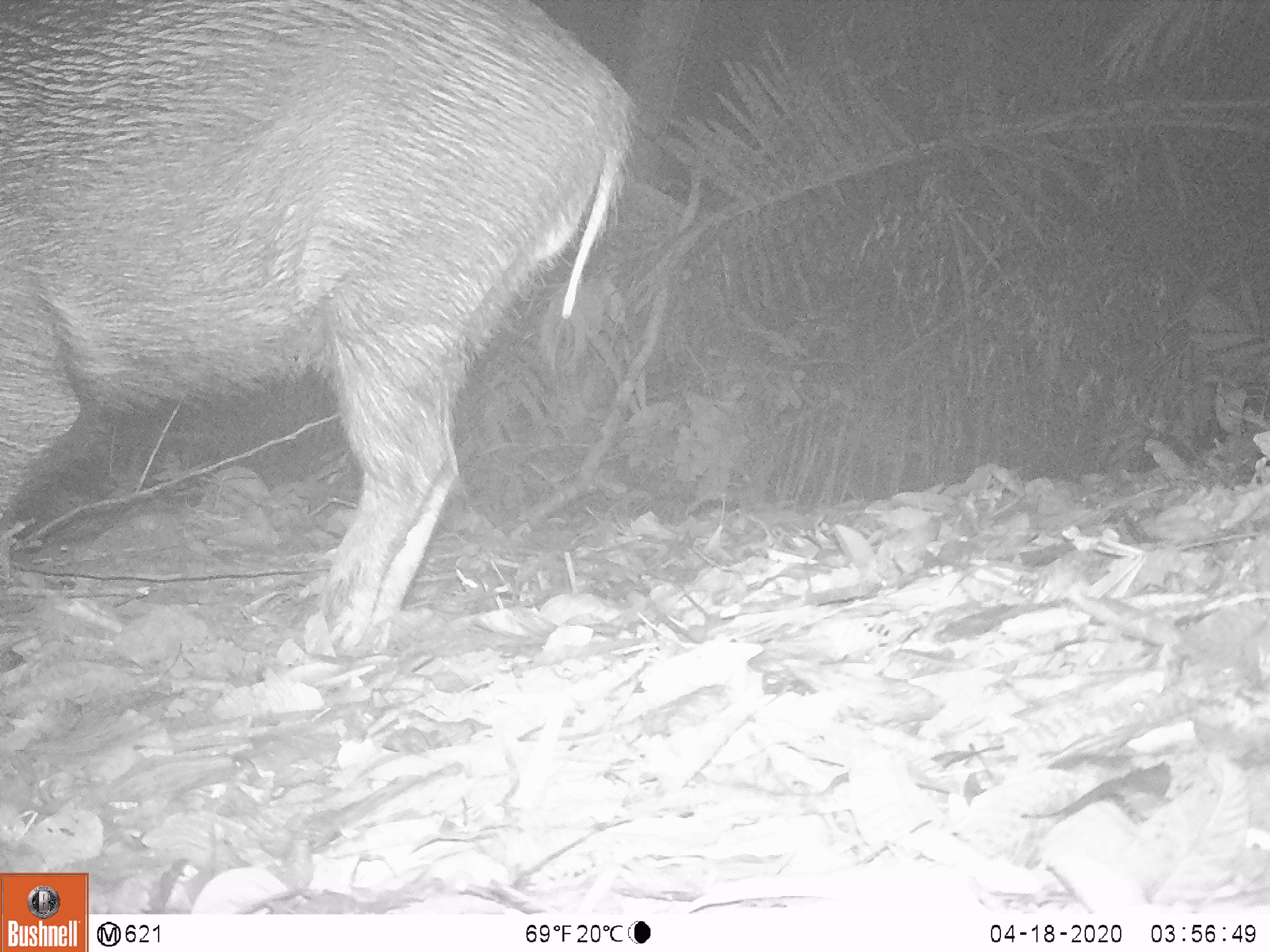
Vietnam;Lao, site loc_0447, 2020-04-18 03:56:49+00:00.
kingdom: Animalia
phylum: Chordata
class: Mammalia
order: Artiodactyla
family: Suidae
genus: Sus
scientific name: Sus scrofa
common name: eurasian wild pig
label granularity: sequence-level